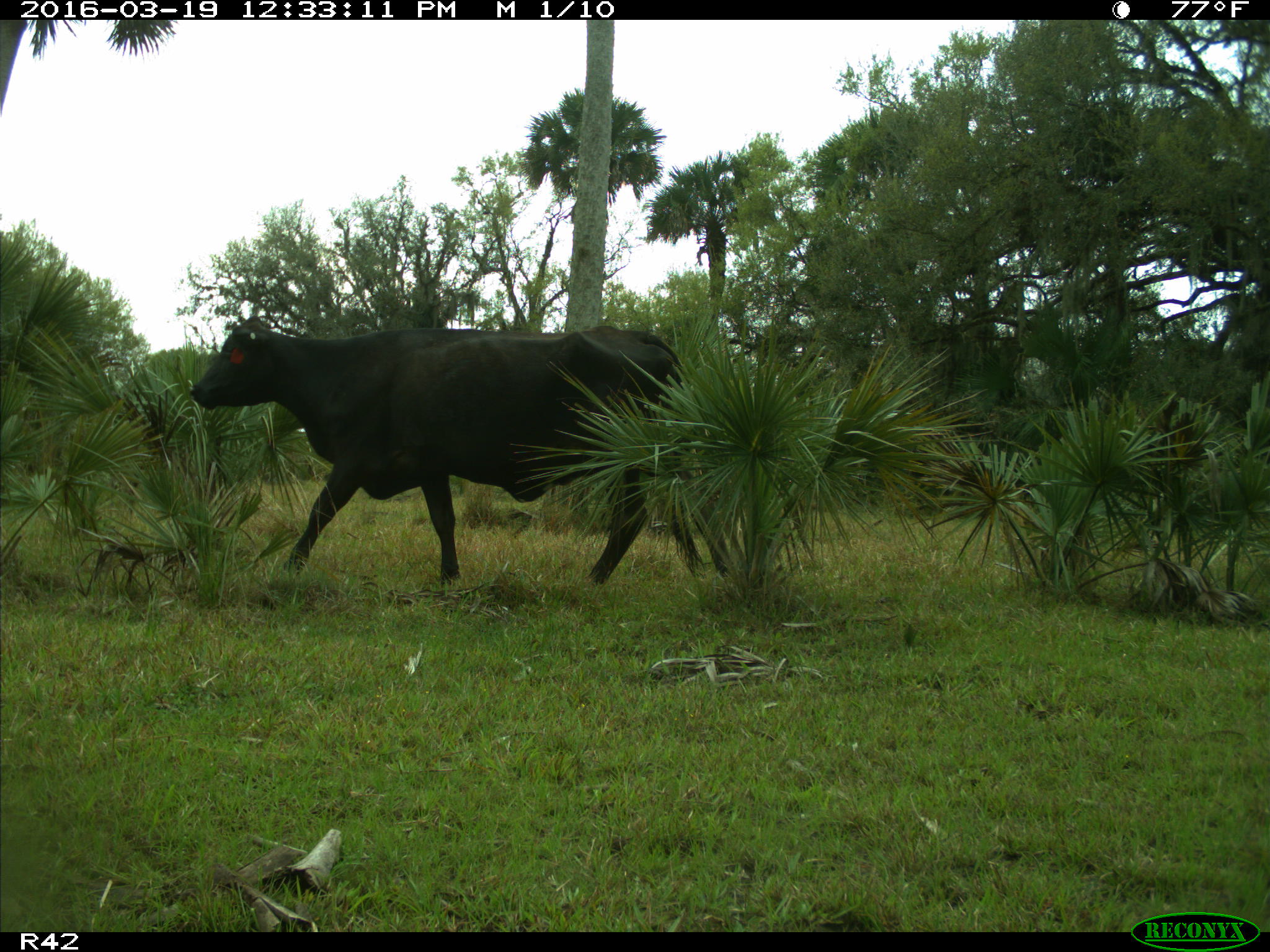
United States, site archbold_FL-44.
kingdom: Animalia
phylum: Chordata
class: Mammalia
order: Artiodactyla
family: Bovidae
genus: Bos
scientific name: Bos taurus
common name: domestic cow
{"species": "Bos taurus (domestic cow)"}